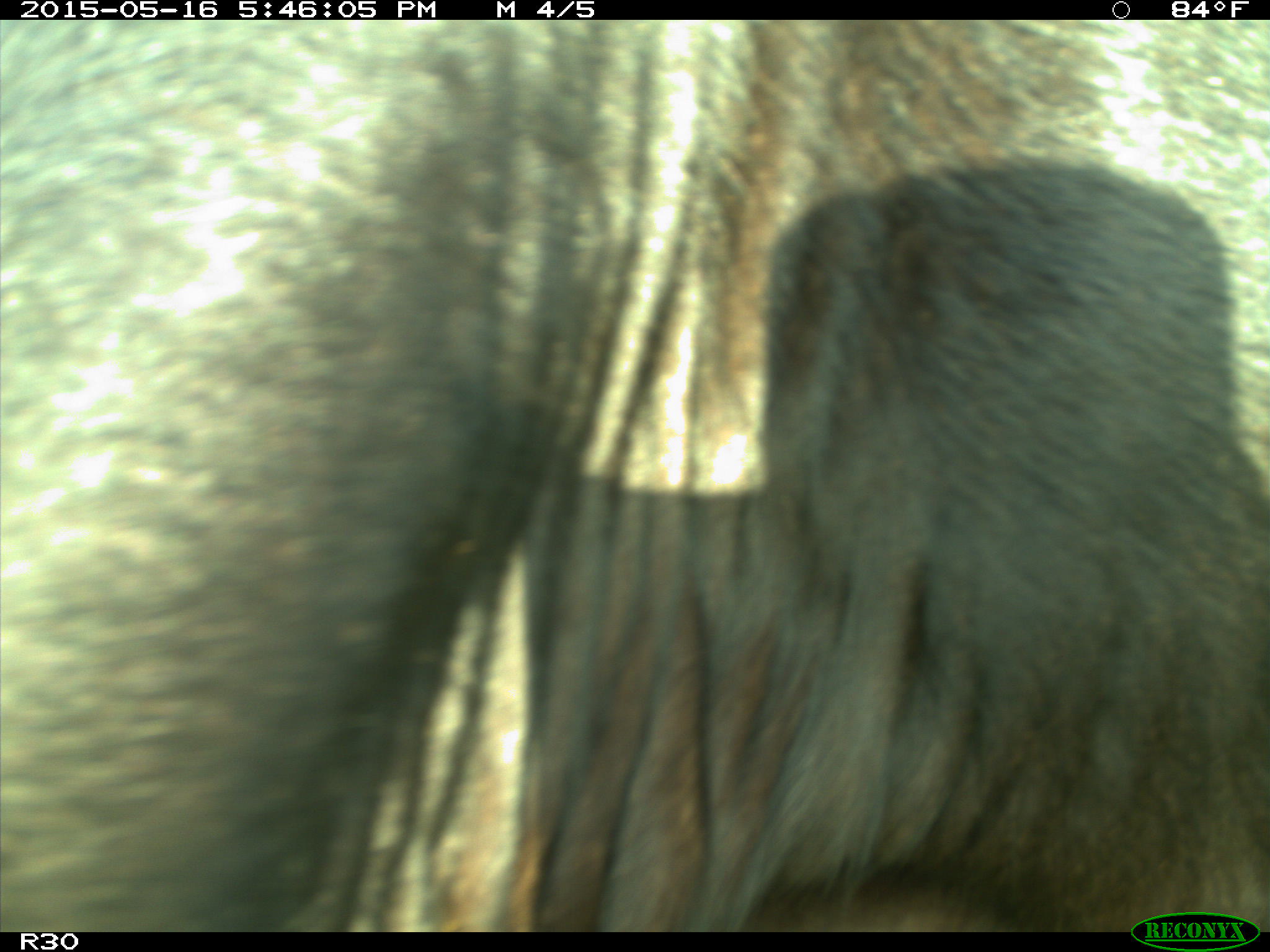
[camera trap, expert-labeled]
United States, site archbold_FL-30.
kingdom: Animalia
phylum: Chordata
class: Mammalia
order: Artiodactyla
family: Bovidae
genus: Bos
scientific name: Bos taurus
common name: domestic cow